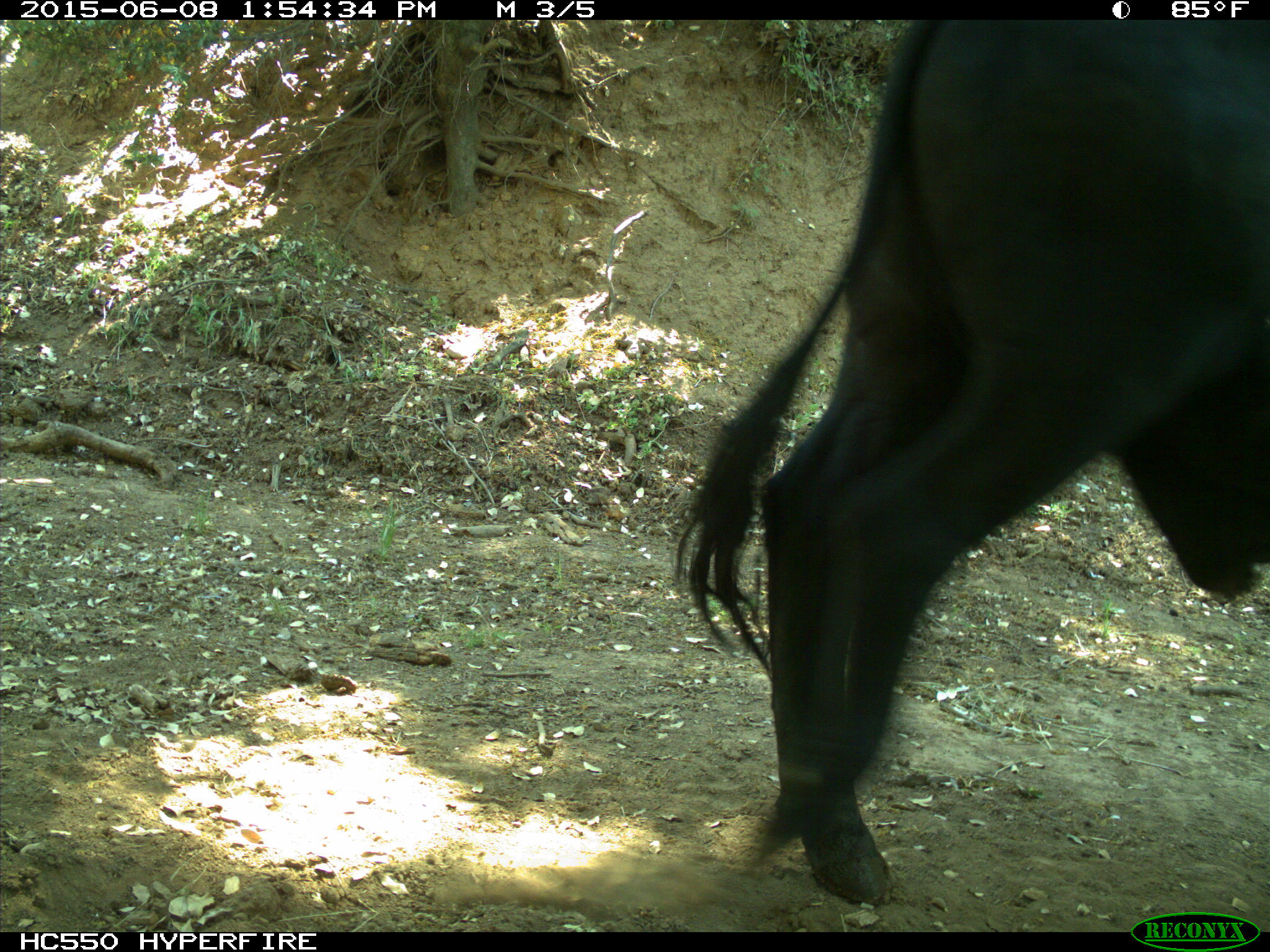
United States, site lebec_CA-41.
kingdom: Animalia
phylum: Chordata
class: Mammalia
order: Artiodactyla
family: Bovidae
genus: Bos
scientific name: Bos taurus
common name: domestic cow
Bos taurus (domestic cow).